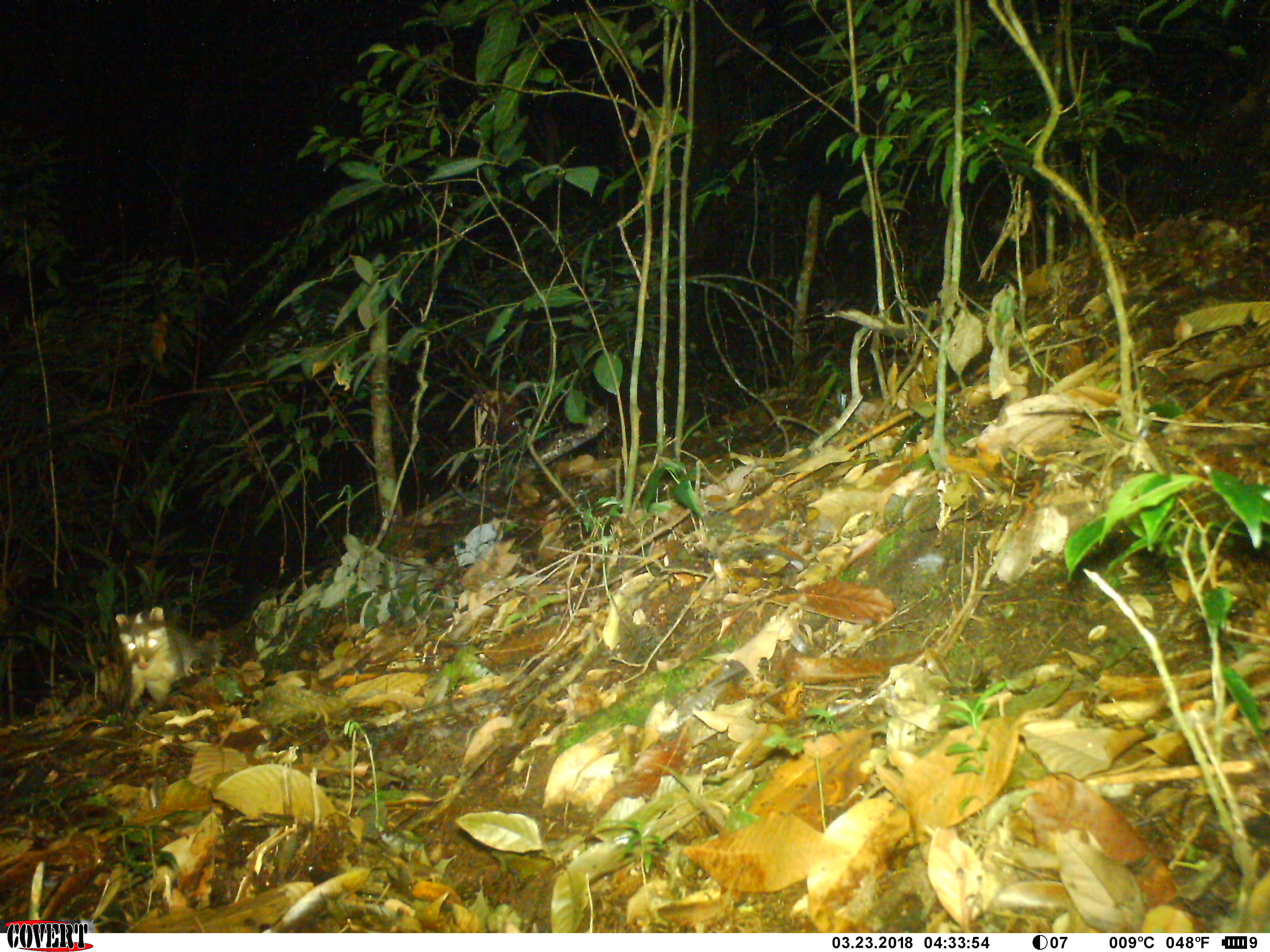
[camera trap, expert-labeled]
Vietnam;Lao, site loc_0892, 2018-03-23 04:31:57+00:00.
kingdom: Animalia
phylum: Chordata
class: Mammalia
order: Carnivora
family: Mustelidae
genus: Melogale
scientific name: Melogale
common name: ferret badger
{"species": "ferret badger (Melogale)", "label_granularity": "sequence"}